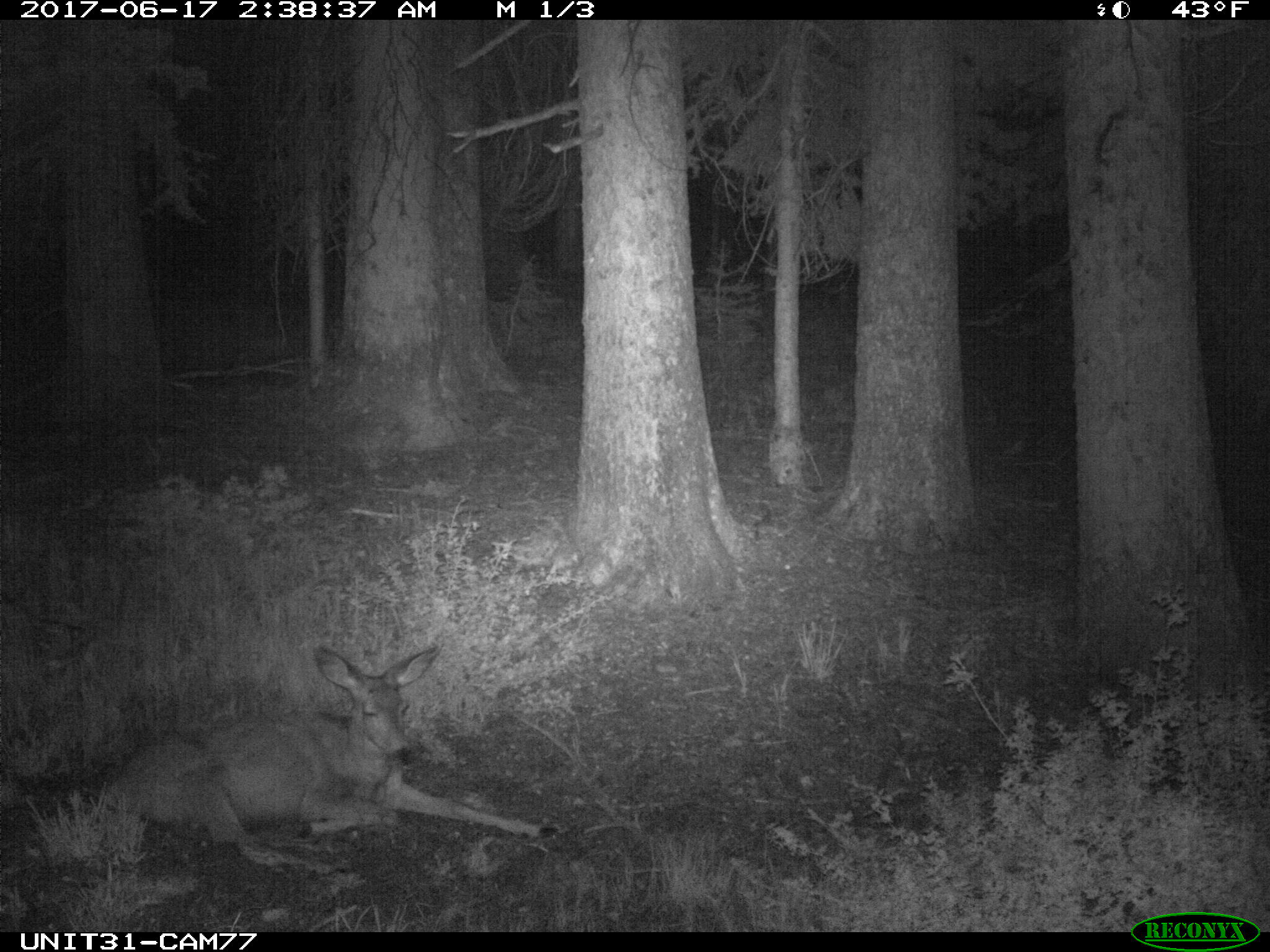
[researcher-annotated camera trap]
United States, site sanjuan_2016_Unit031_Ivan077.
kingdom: Animalia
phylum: Chordata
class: Mammalia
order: Artiodactyla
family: Cervidae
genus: Odocoileus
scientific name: Odocoileus hemionus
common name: mule deer